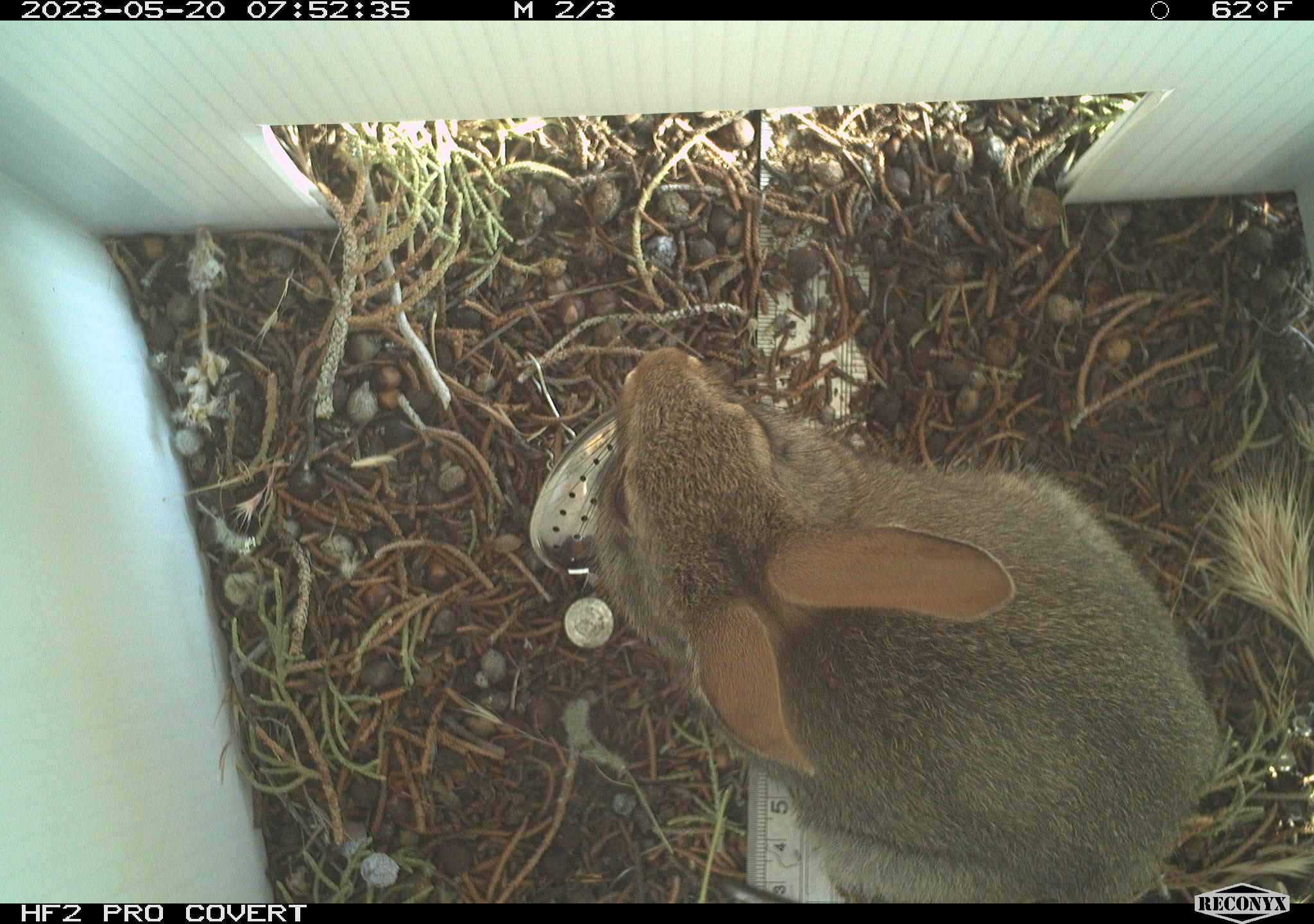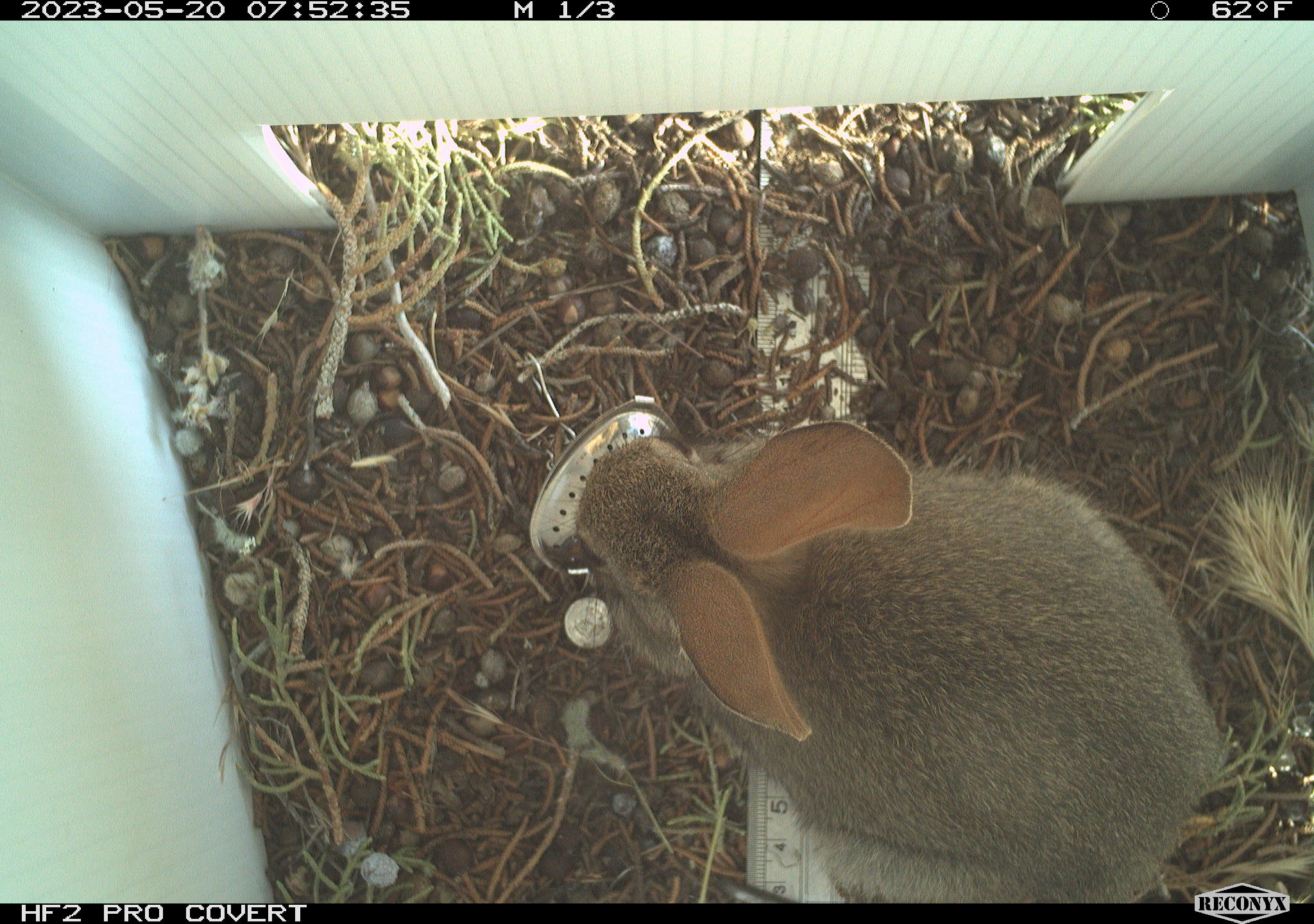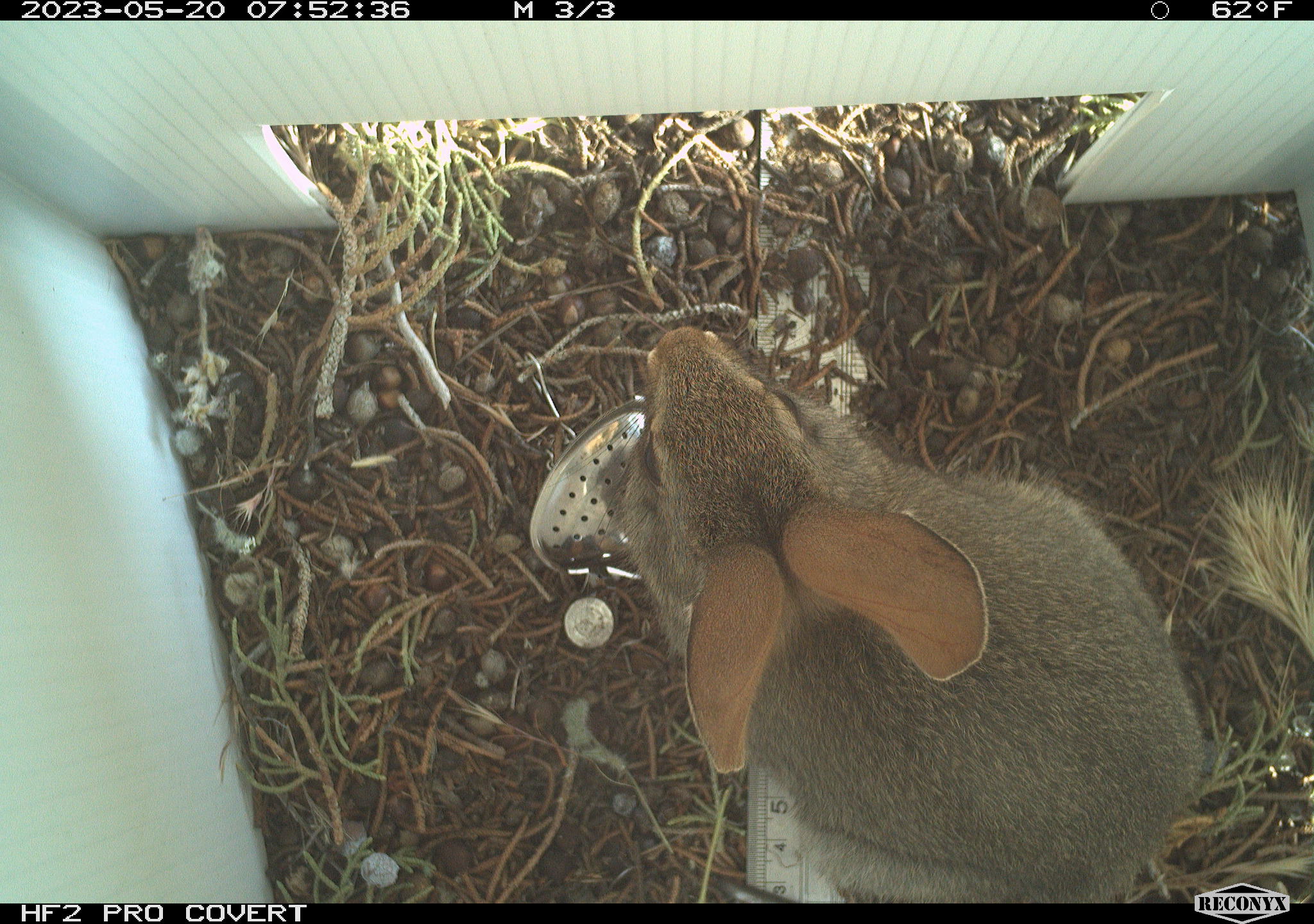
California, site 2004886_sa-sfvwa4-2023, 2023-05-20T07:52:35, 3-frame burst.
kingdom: Animalia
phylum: Chordata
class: Mammalia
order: Lagomorpha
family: Leporidae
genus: Sylvilagus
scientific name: Sylvilagus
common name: cottontail rabbits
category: sylvilagus species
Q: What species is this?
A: Sylvilagus species (cottontail rabbits) (Sylvilagus).